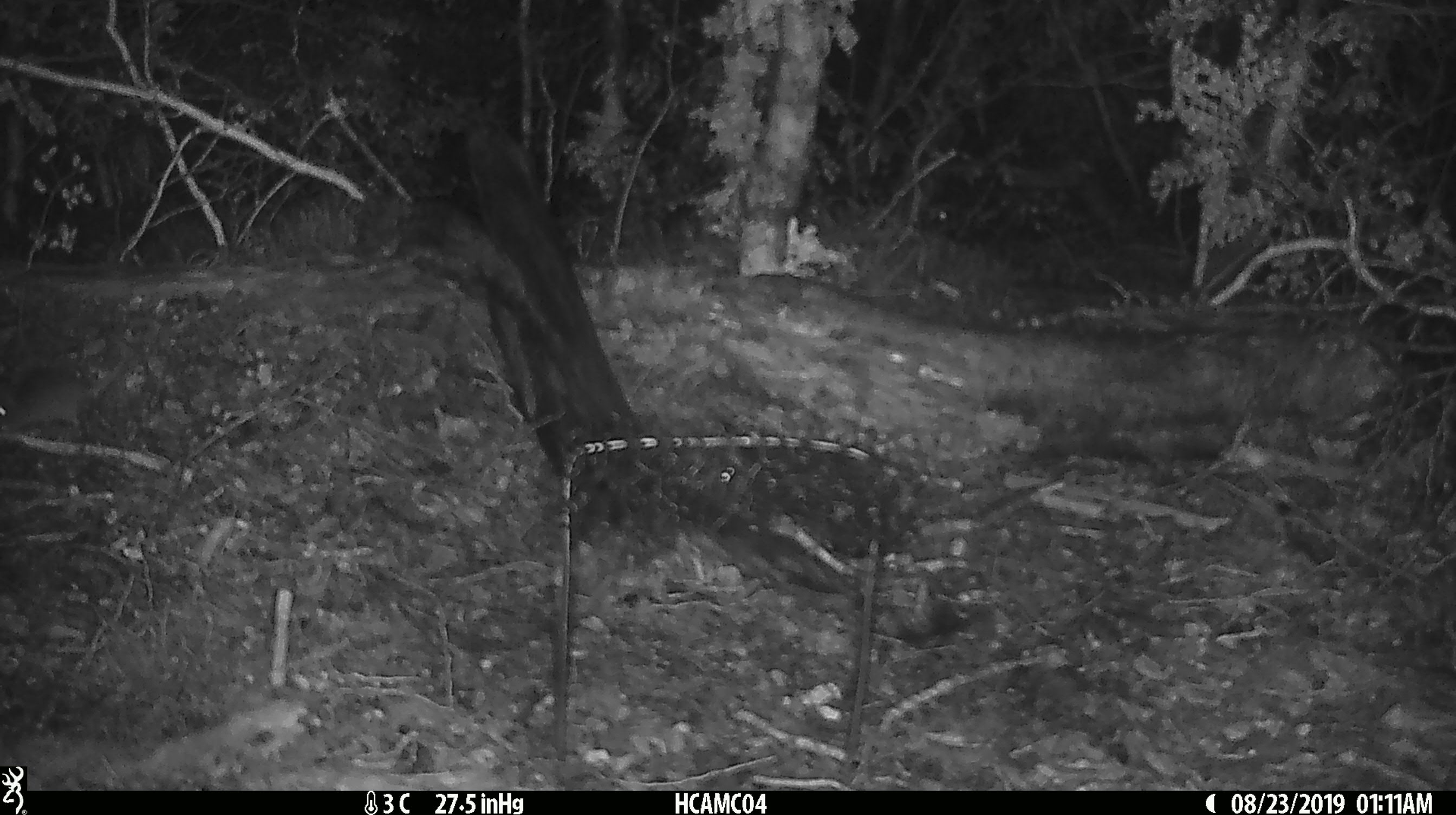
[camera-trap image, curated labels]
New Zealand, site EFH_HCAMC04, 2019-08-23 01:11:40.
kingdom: Animalia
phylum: Chordata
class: Mammalia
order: Rodentia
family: Muridae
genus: Mus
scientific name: Mus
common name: mouse